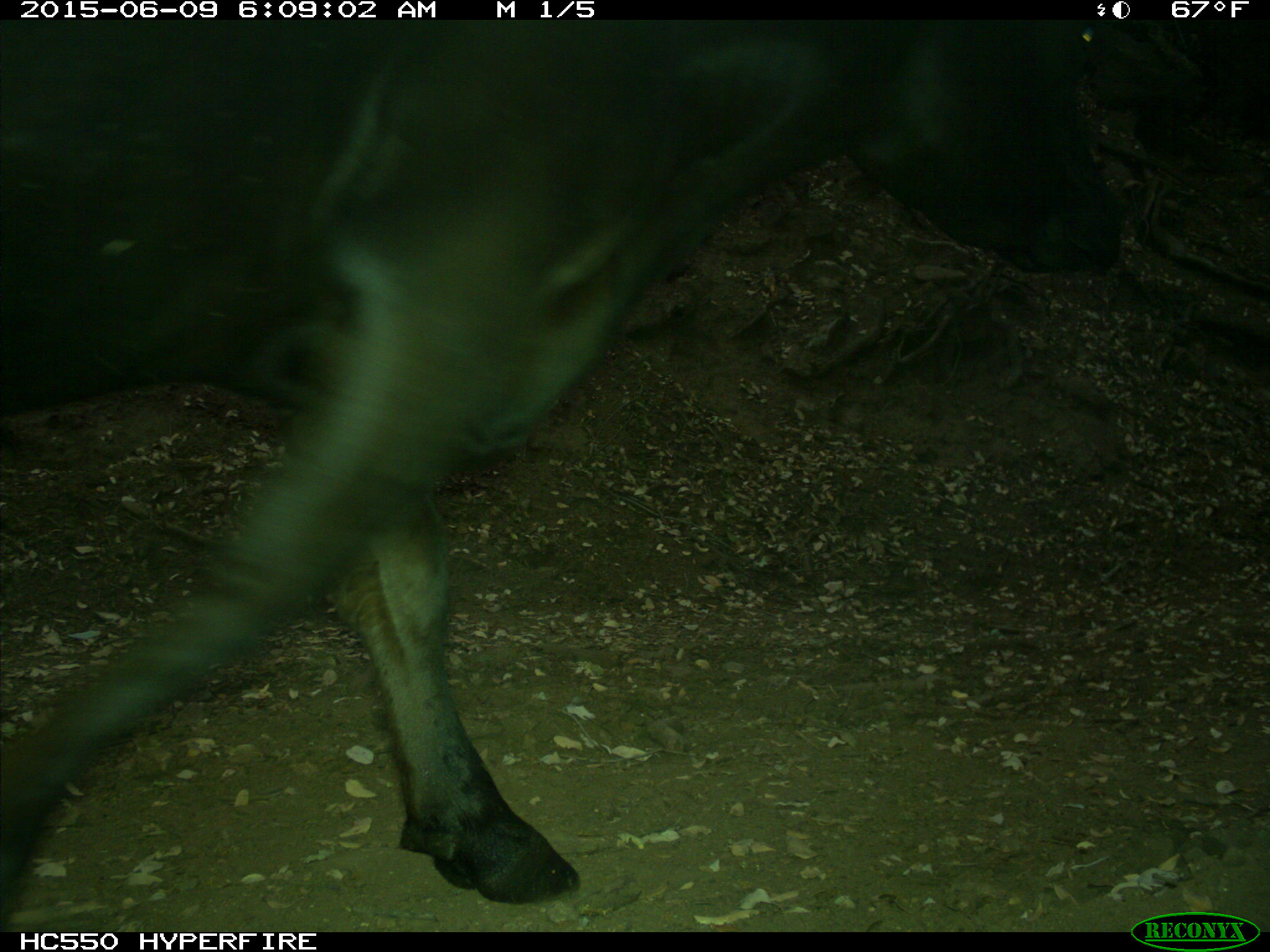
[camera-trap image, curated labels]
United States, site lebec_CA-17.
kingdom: Animalia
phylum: Chordata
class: Mammalia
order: Artiodactyla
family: Bovidae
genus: Bos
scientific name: Bos taurus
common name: domestic cow